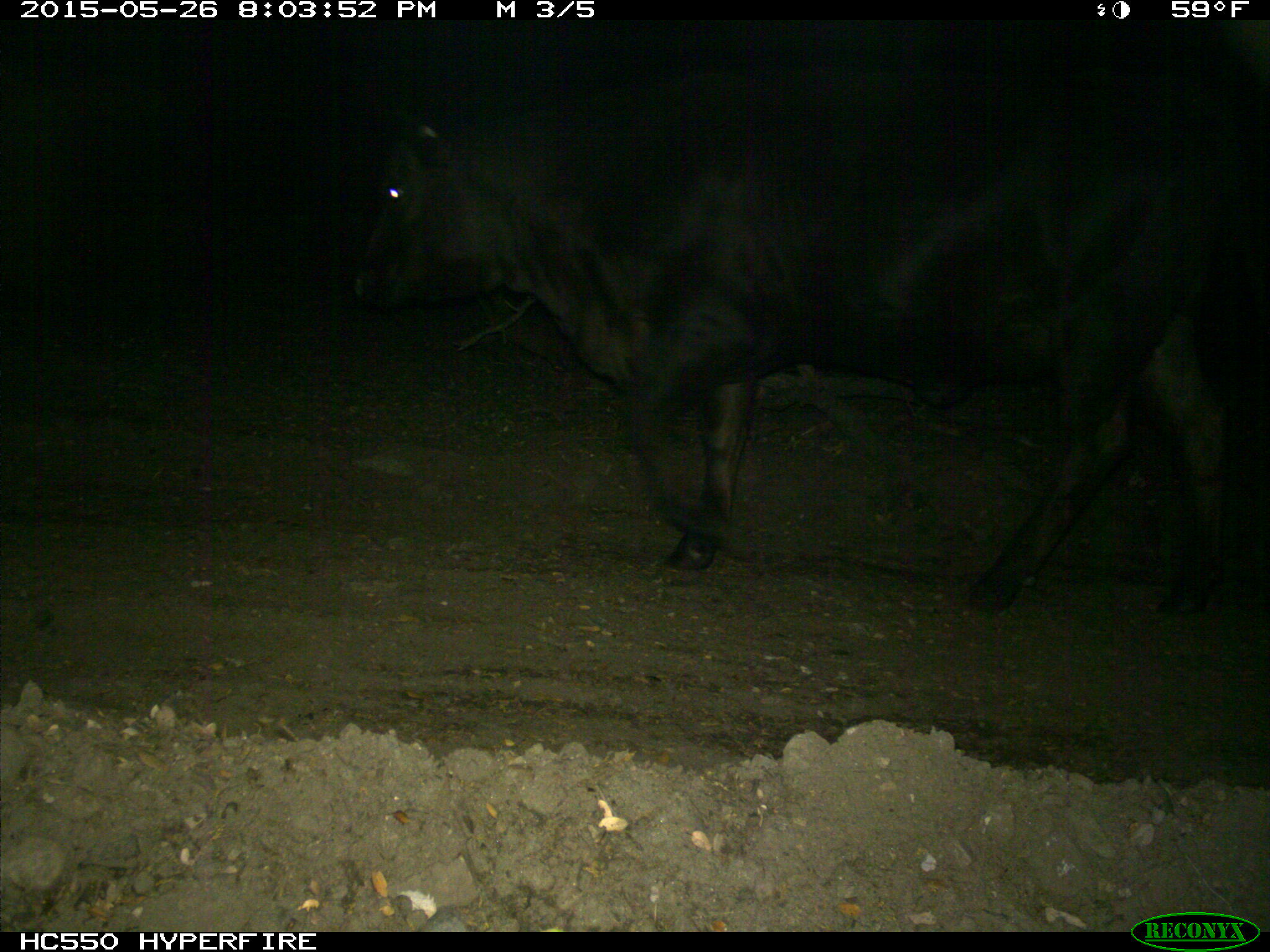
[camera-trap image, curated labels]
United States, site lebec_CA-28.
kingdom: Animalia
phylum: Chordata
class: Mammalia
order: Artiodactyla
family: Bovidae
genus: Bos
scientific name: Bos taurus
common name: domestic cow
Bos taurus (domestic cow).